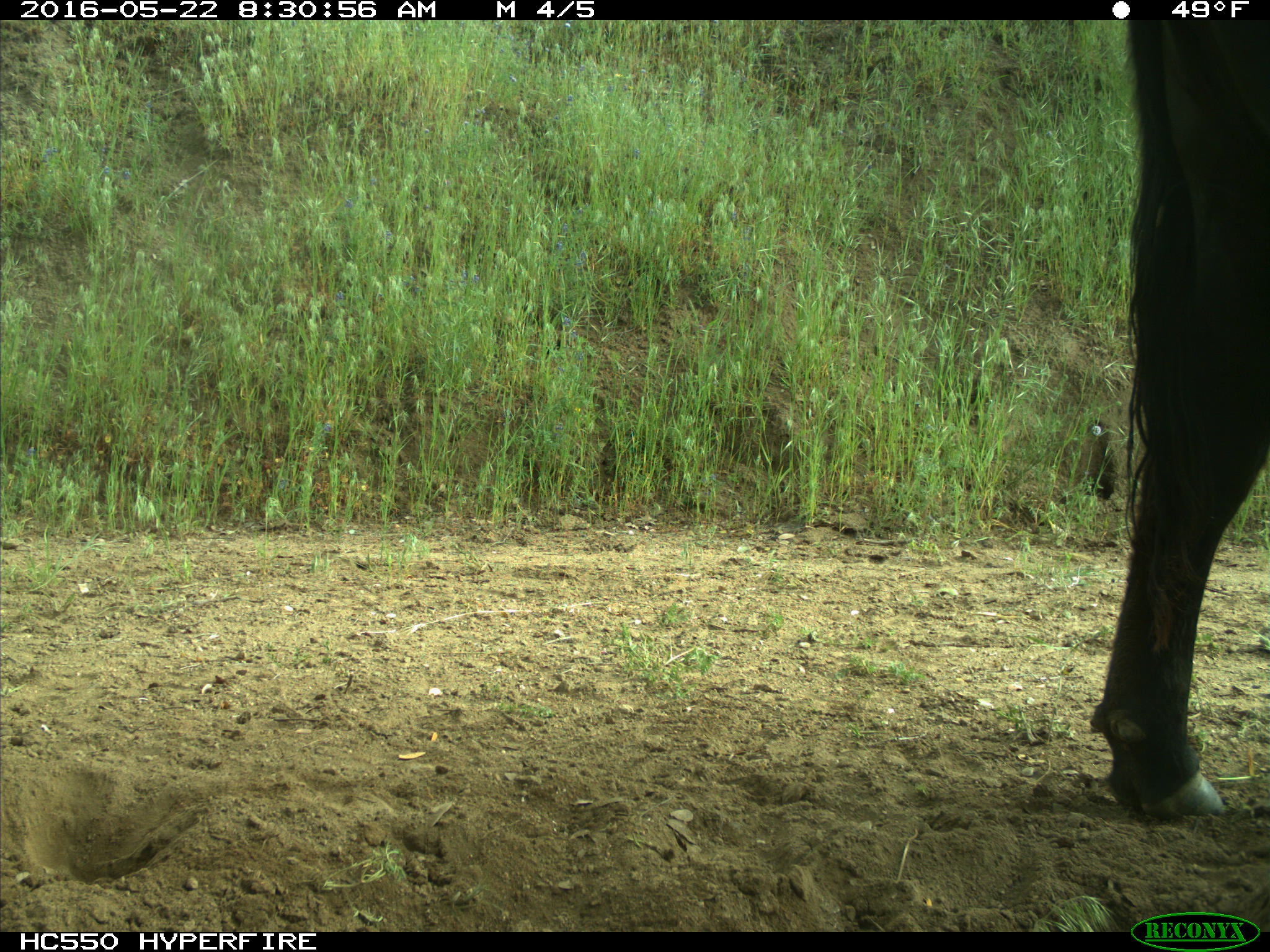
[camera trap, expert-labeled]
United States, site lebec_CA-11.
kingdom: Animalia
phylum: Chordata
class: Mammalia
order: Artiodactyla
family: Bovidae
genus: Bos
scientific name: Bos taurus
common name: domestic cow